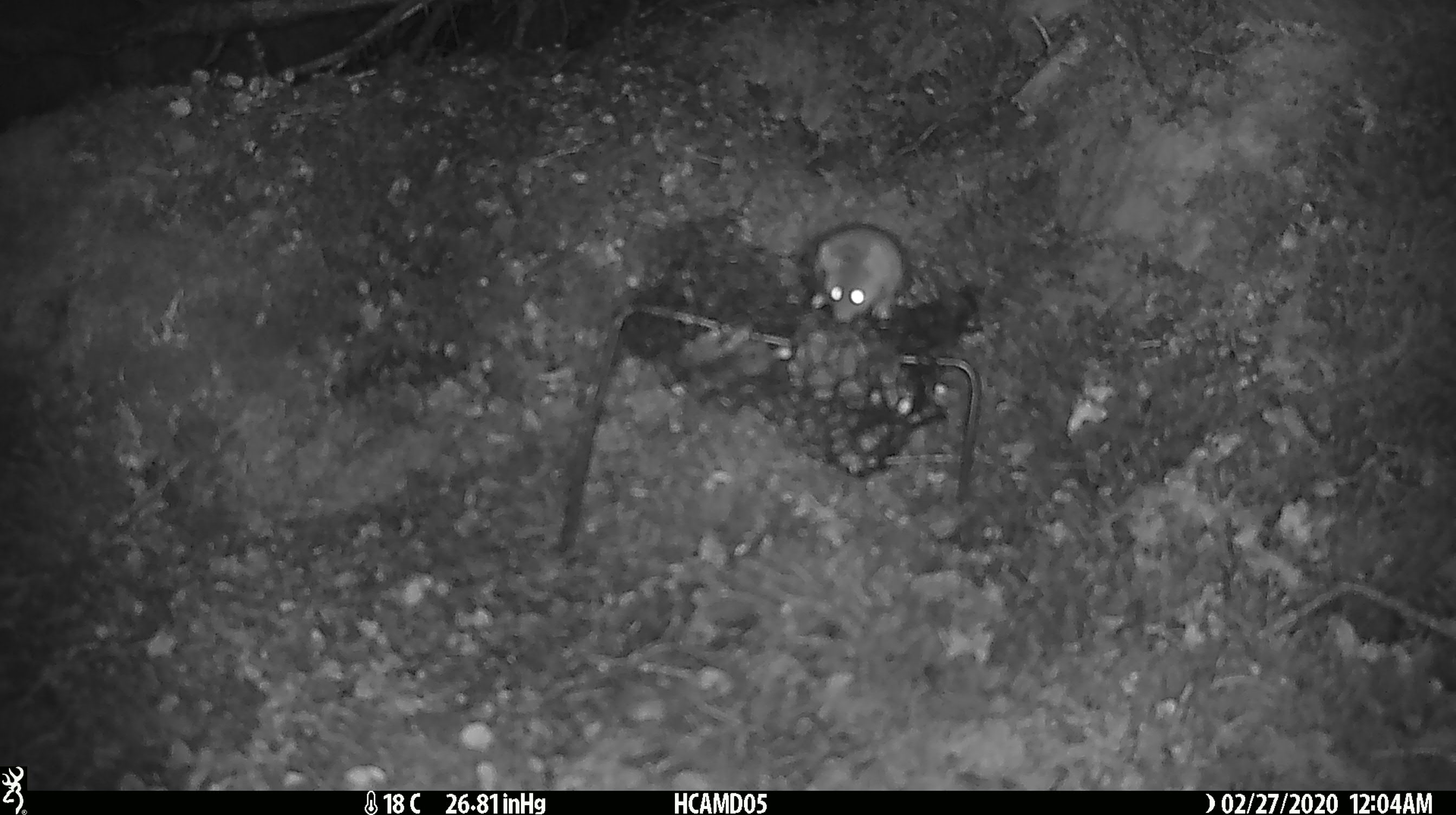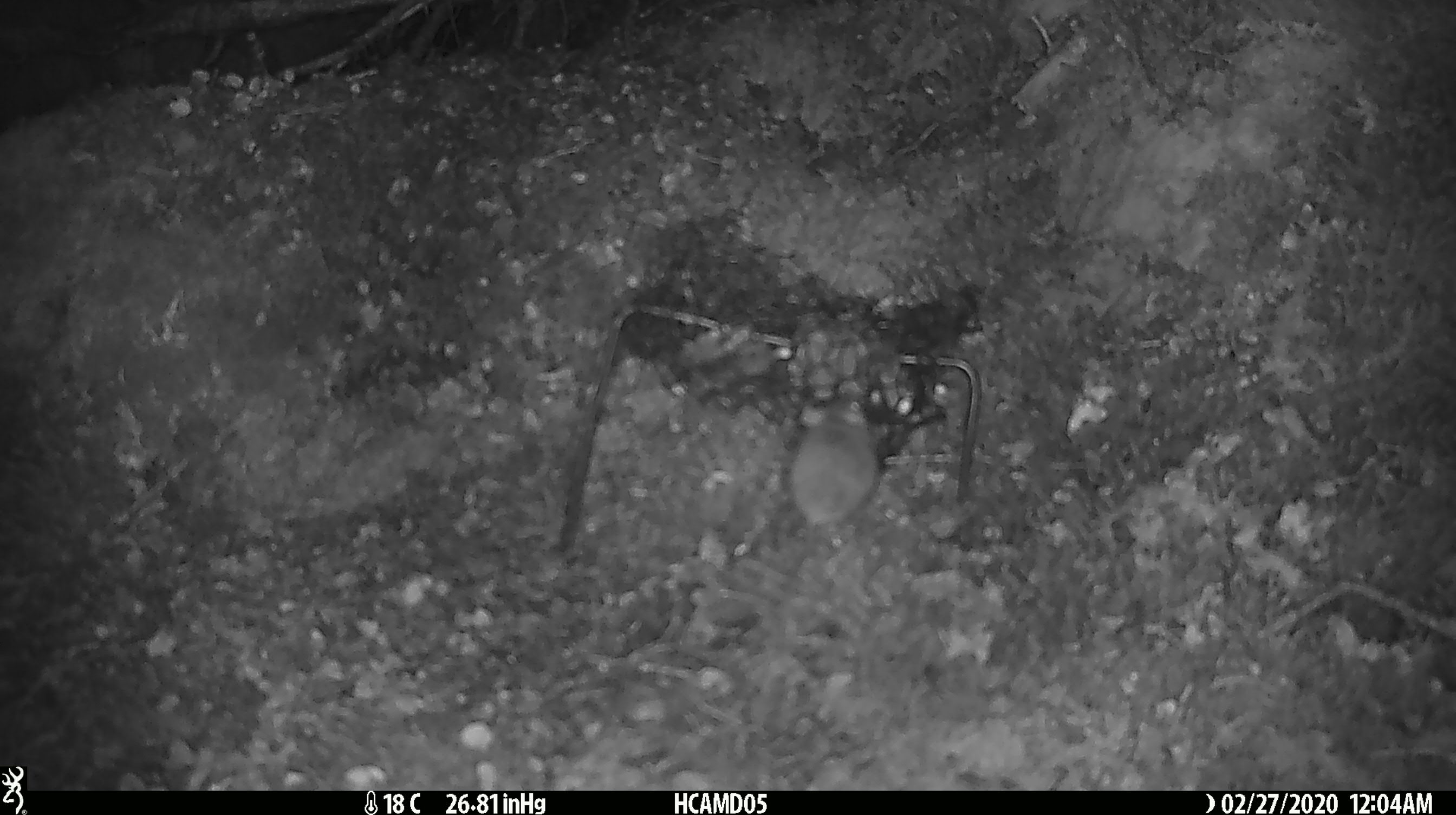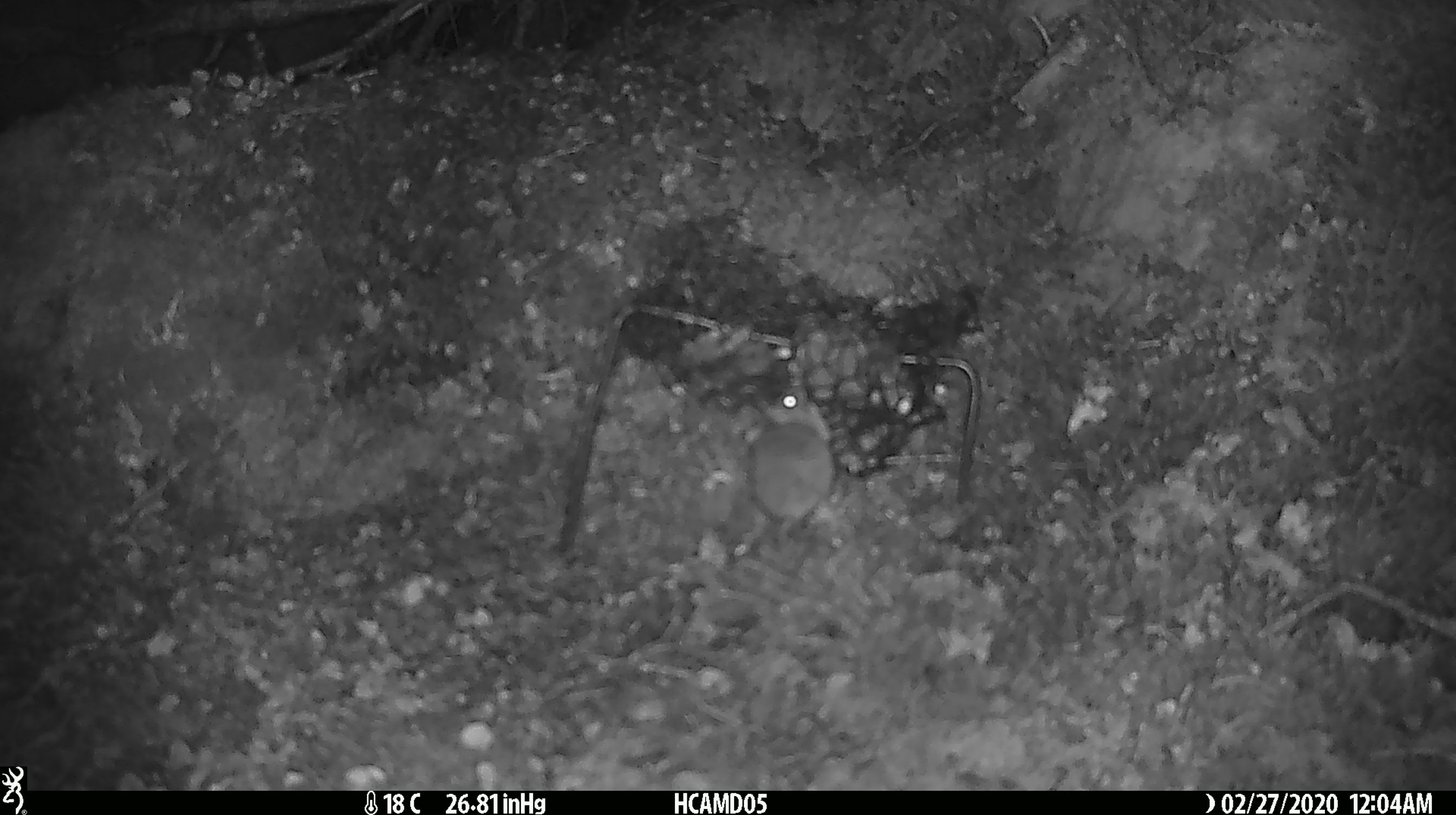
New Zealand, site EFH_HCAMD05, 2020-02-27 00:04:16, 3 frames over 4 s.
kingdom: Animalia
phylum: Chordata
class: Mammalia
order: Rodentia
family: Muridae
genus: Mus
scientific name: Mus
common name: mouse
Mouse (Mus).